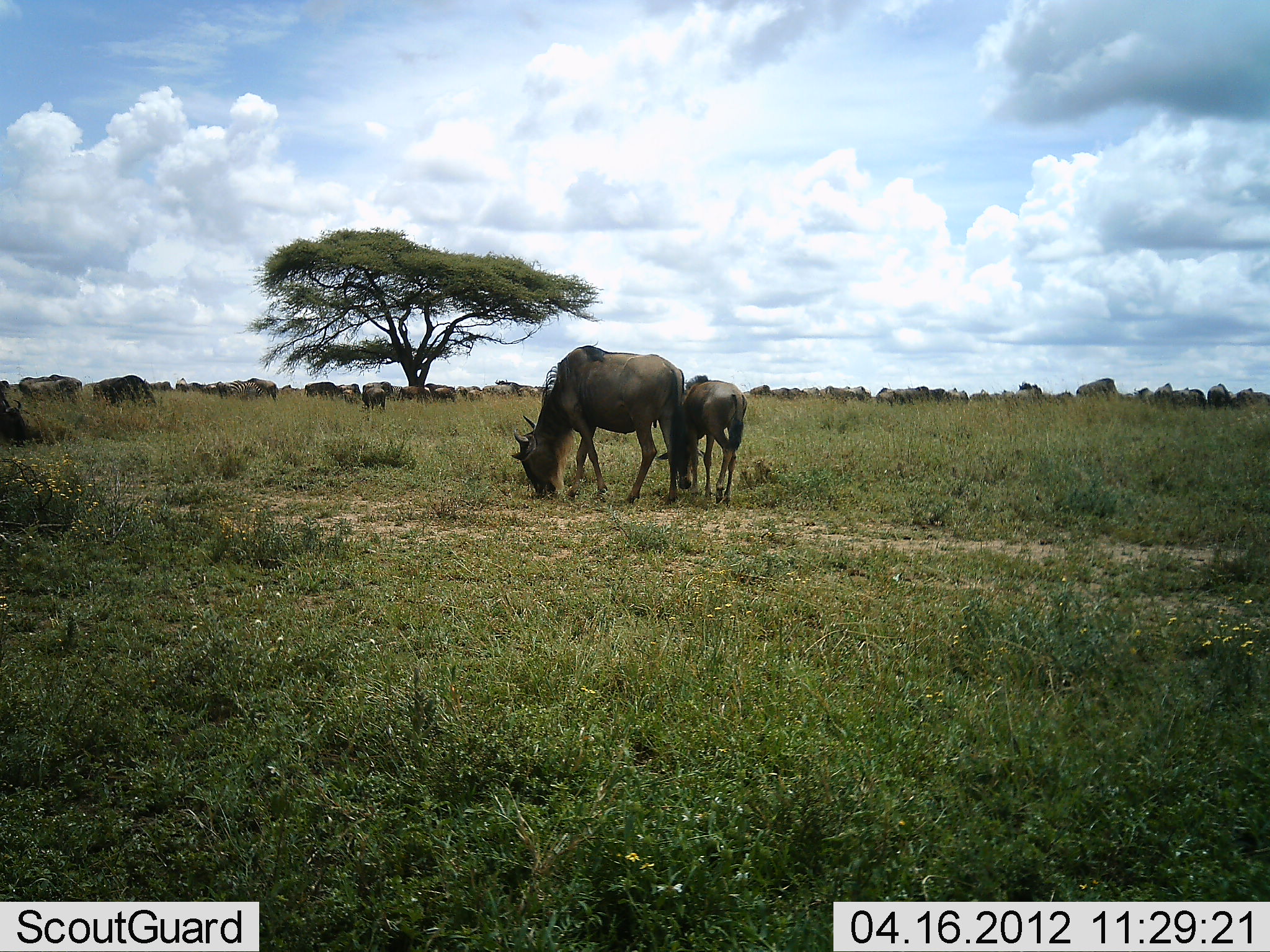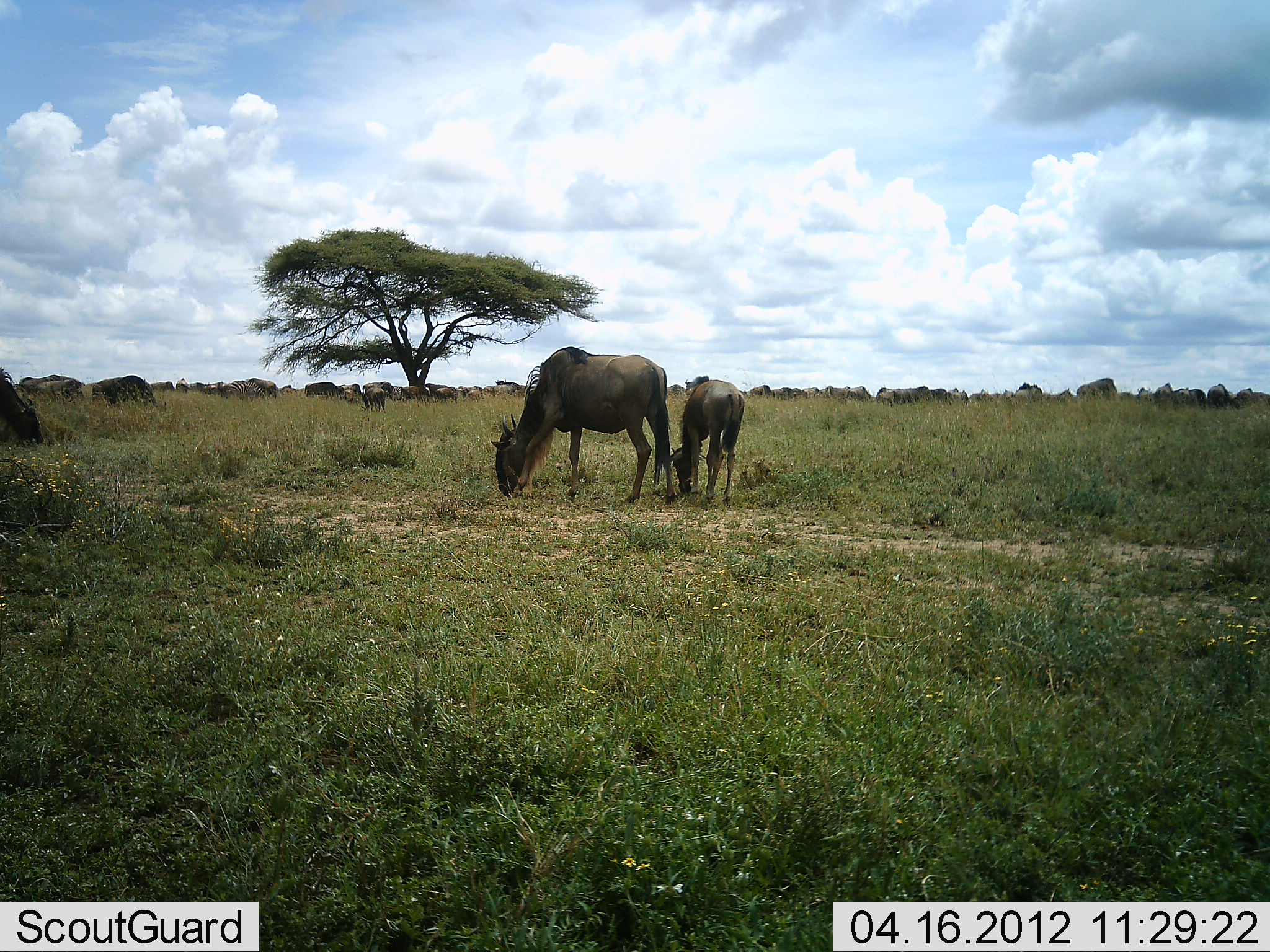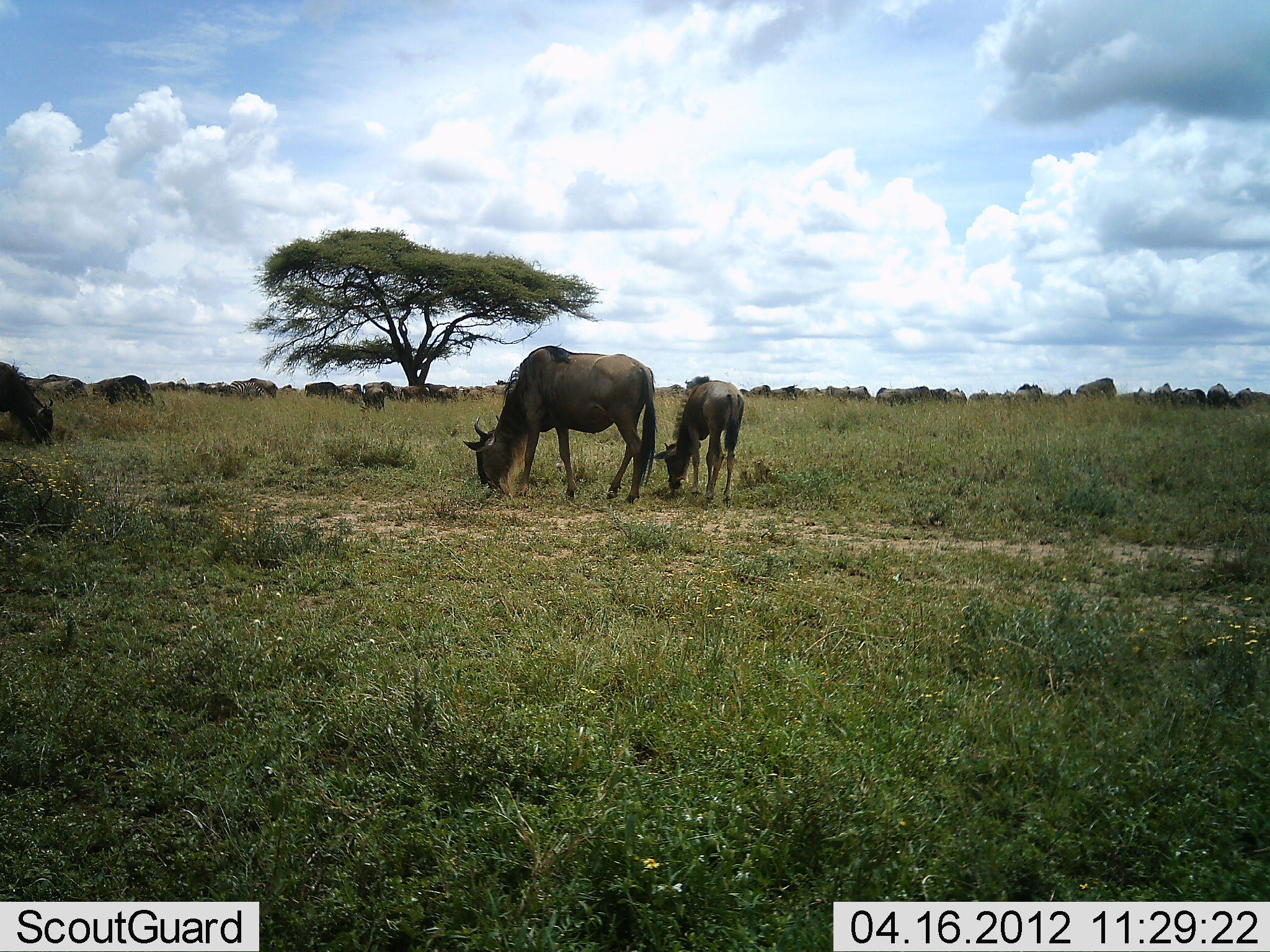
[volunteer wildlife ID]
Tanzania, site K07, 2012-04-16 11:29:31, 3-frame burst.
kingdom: Animalia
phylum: Chordata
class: Mammalia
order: Artiodactyla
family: Bovidae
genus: Connochaetes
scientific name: Connochaetes taurinus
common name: blue wildebeest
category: wildebeest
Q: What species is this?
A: Wildebeest (blue wildebeest) (Connochaetes taurinus).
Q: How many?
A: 11-50.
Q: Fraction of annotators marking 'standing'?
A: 58%.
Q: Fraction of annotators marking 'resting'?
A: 12%.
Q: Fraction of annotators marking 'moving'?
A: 27%.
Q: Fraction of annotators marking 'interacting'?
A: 12%.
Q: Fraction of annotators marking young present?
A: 54%.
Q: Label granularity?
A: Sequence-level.